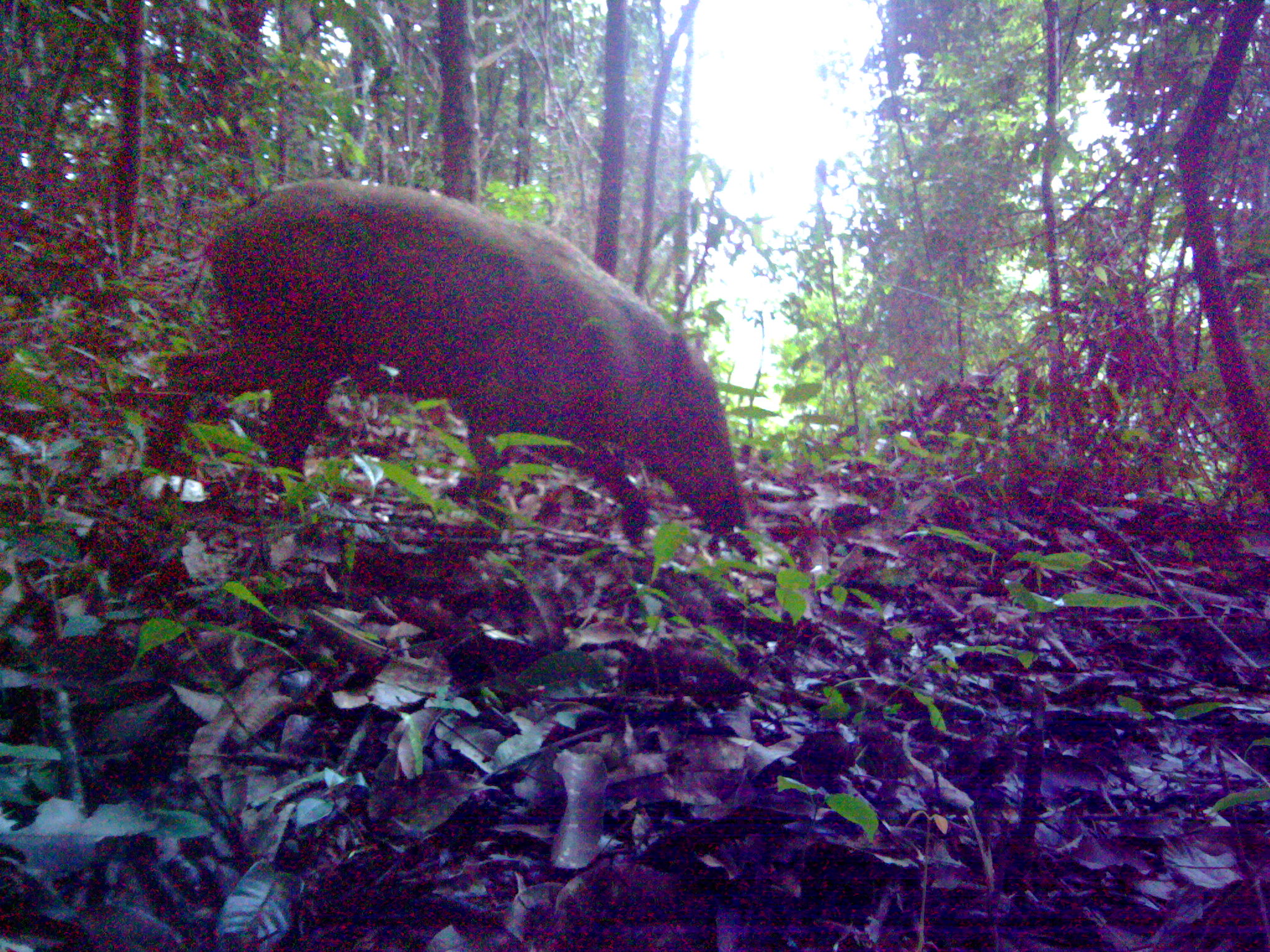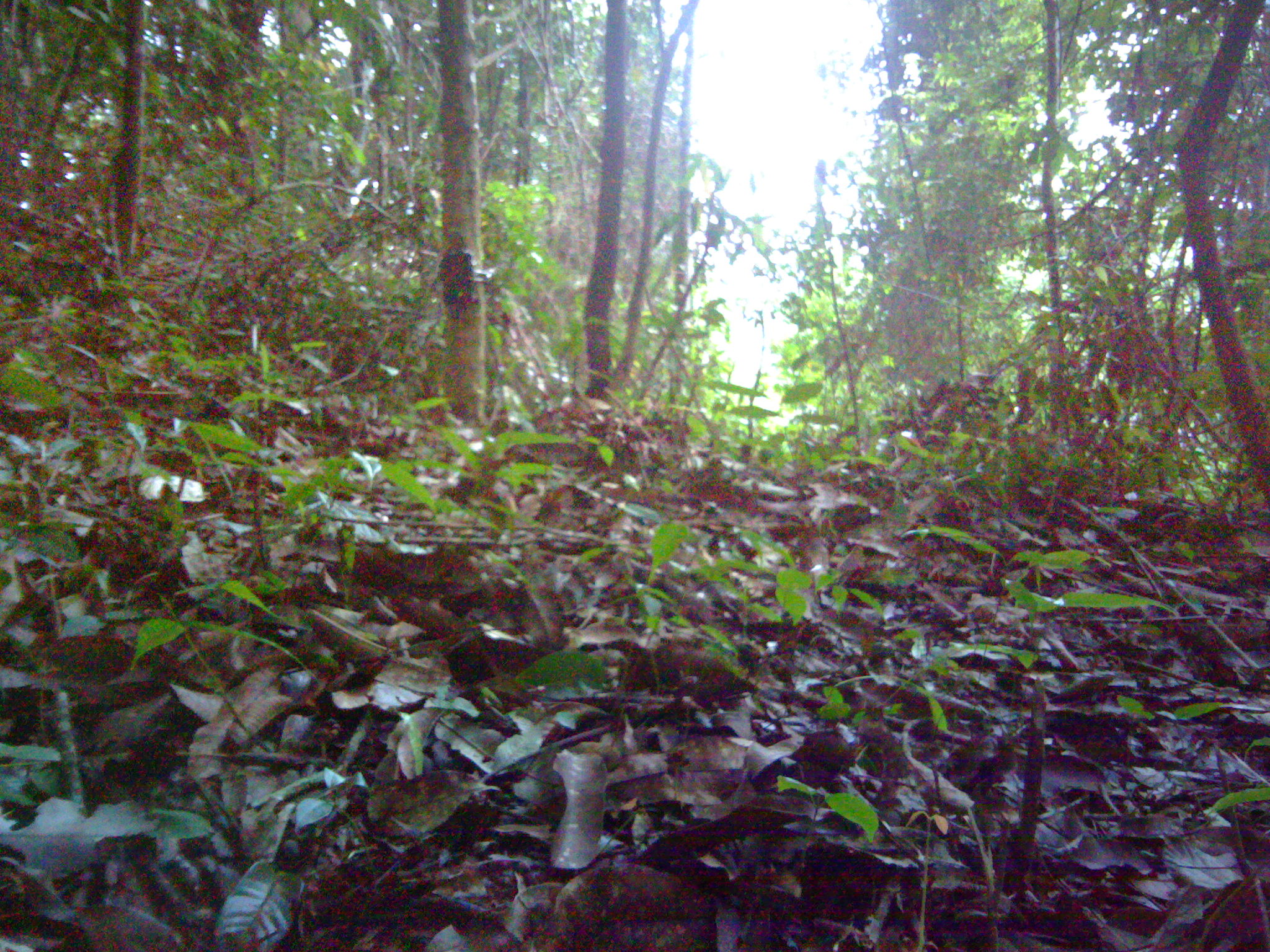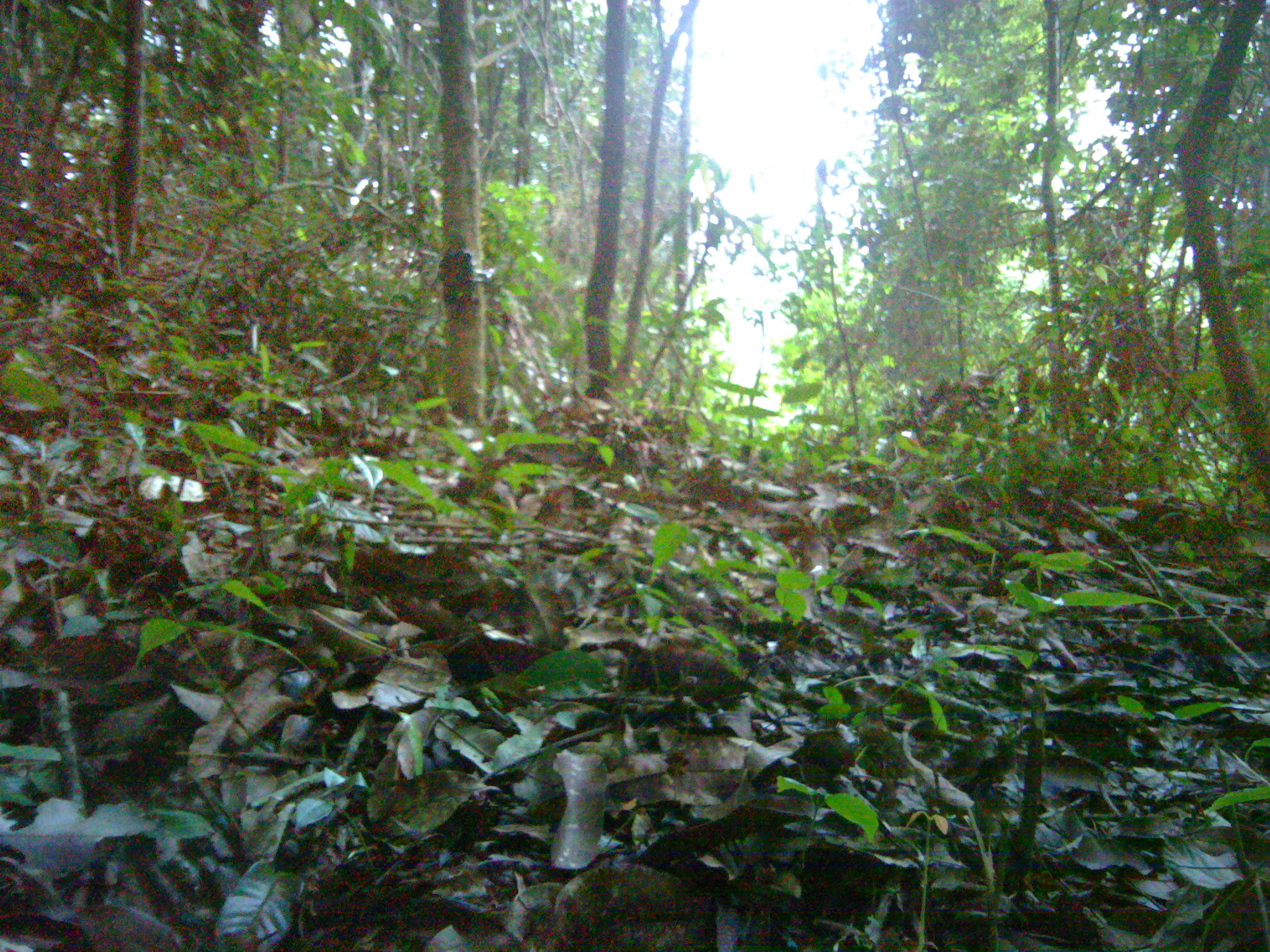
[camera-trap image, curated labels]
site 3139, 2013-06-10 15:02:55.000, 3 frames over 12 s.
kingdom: Animalia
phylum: Chordata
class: Mammalia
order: Artiodactyla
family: Suidae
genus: Sus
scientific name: Sus scrofa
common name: wild boar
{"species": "Sus scrofa (wild boar)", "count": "1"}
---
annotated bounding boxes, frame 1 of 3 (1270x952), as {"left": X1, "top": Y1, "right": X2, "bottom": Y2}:
sus scrofa: {"left": 143, "top": 177, "right": 755, "bottom": 565}